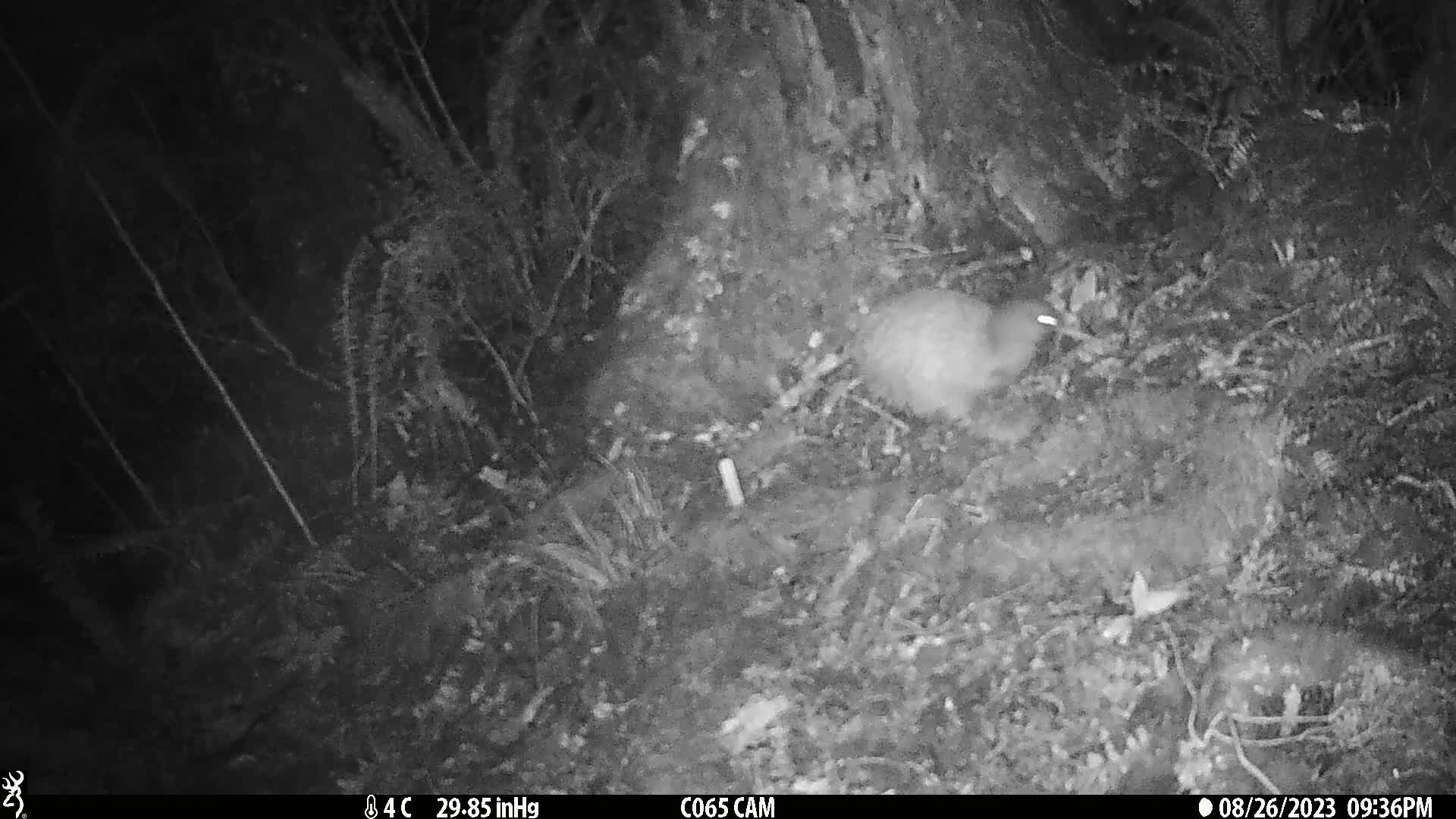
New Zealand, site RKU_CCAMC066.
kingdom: Animalia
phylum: Chordata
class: Aves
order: Apterygiformes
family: Apterygidae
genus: Apteryx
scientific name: Apteryx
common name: kiwi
Kiwi (Apteryx).